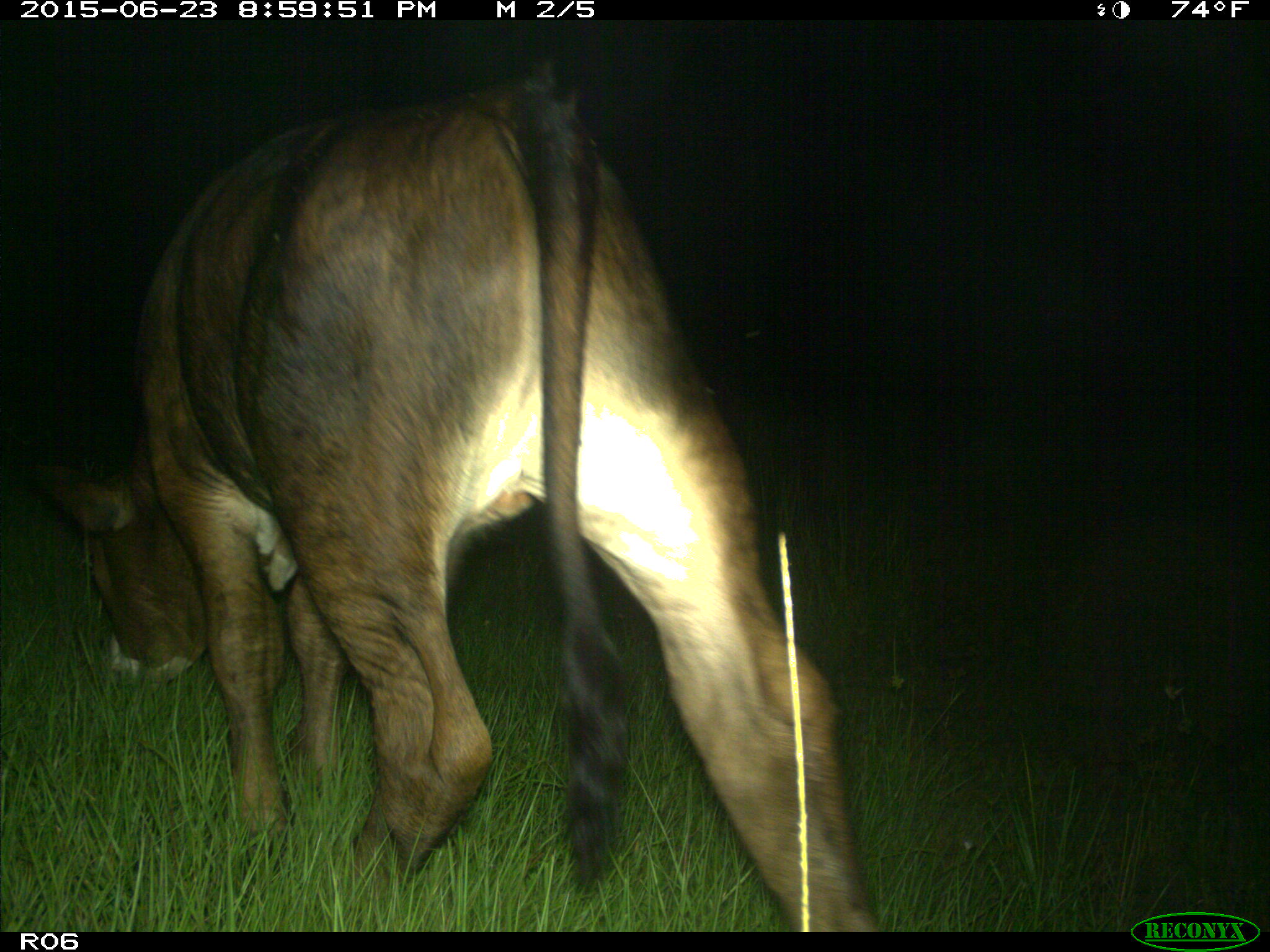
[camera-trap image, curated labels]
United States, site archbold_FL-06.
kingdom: Animalia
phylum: Chordata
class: Mammalia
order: Artiodactyla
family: Bovidae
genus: Bos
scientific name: Bos taurus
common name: domestic cow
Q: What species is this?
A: Bos taurus (domestic cow).